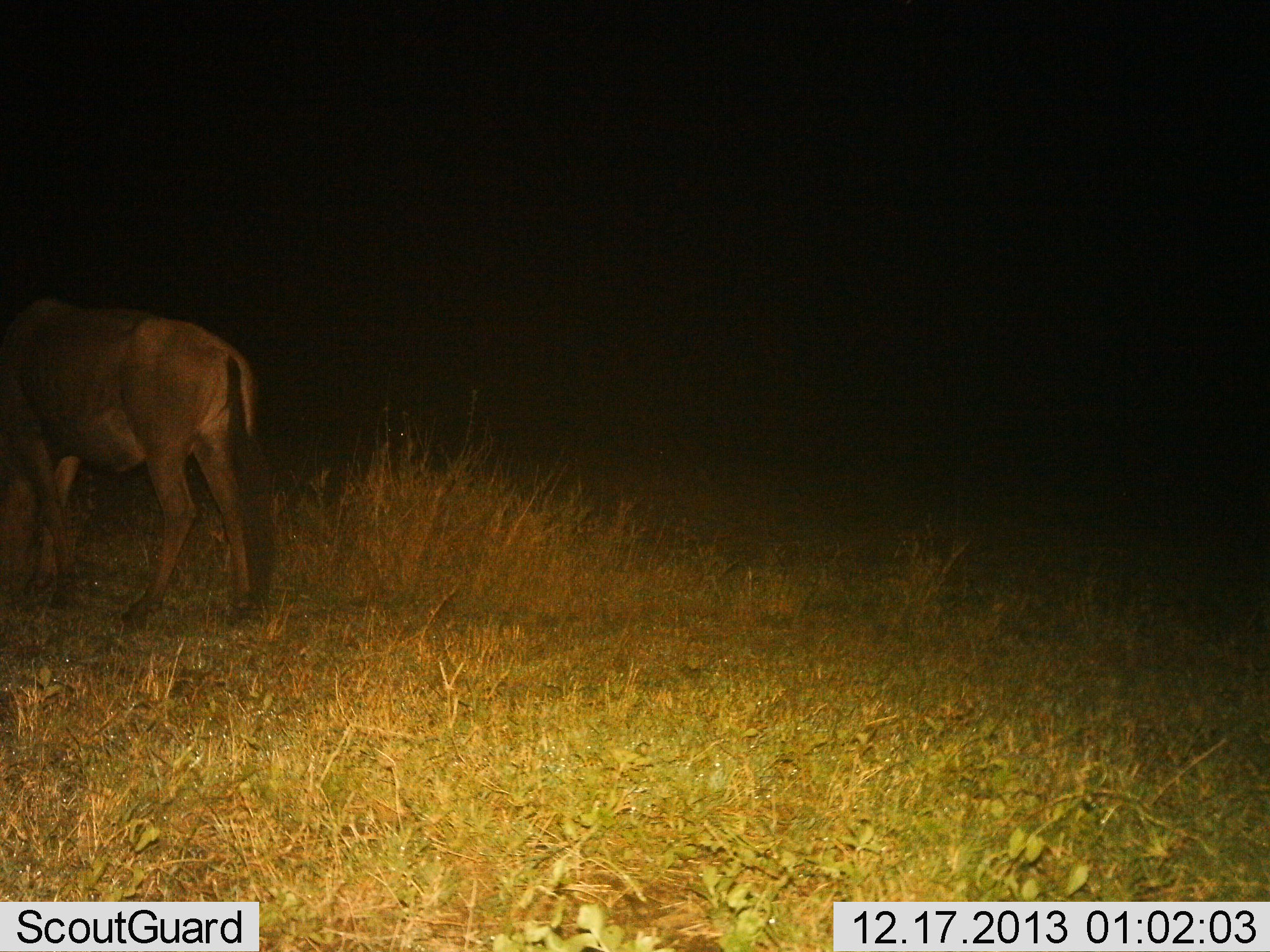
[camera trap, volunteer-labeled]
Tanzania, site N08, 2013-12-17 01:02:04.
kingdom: Animalia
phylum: Chordata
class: Mammalia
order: Artiodactyla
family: Bovidae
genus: Connochaetes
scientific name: Connochaetes taurinus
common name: blue wildebeest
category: wildebeest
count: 1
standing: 70%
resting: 0%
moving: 30%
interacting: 0%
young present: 0%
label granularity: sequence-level